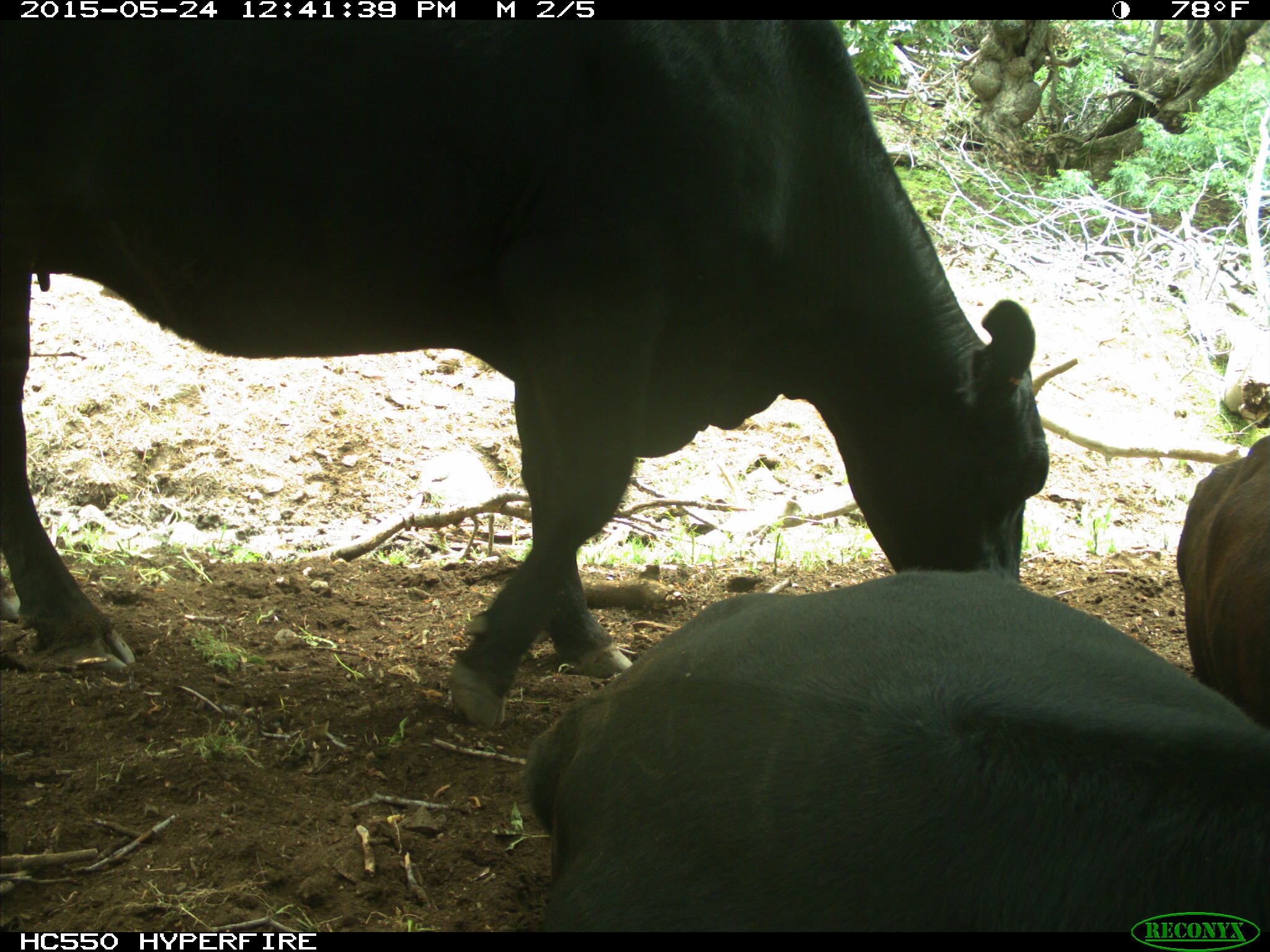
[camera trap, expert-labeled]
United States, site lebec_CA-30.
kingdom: Animalia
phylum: Chordata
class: Mammalia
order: Artiodactyla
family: Bovidae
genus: Bos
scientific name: Bos taurus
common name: domestic cow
Bos taurus (domestic cow).